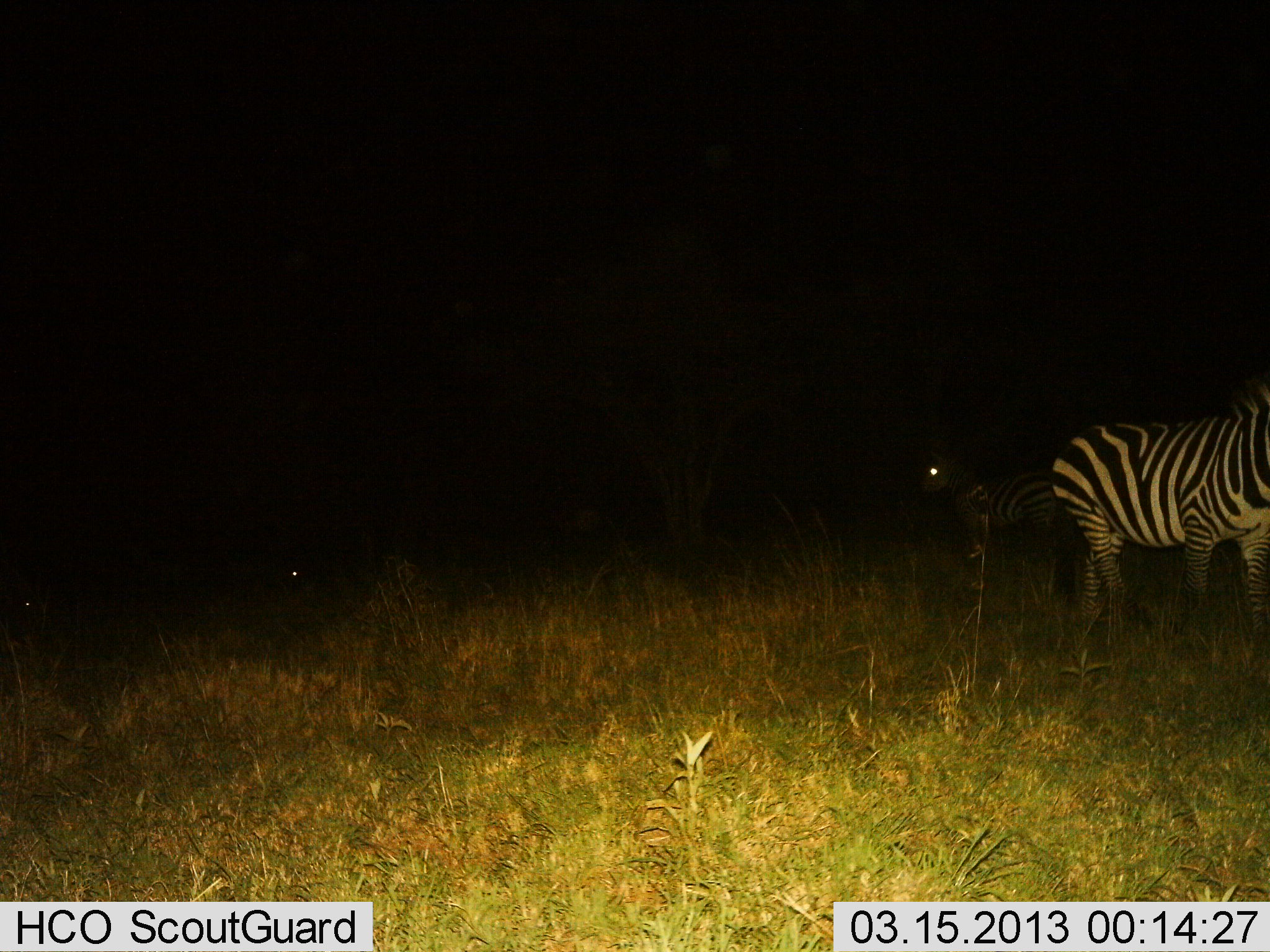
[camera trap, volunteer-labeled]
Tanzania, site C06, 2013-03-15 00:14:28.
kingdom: Animalia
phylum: Chordata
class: Mammalia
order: Perissodactyla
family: Equidae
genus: Equus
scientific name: Equus quagga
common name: plains zebra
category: zebra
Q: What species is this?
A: Zebra (plains zebra) (Equus quagga).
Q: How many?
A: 2.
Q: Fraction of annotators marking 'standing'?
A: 95%.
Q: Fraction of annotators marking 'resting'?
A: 5%.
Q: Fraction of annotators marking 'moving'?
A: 11%.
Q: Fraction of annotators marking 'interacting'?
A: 0%.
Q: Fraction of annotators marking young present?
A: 3%.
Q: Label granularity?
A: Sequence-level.